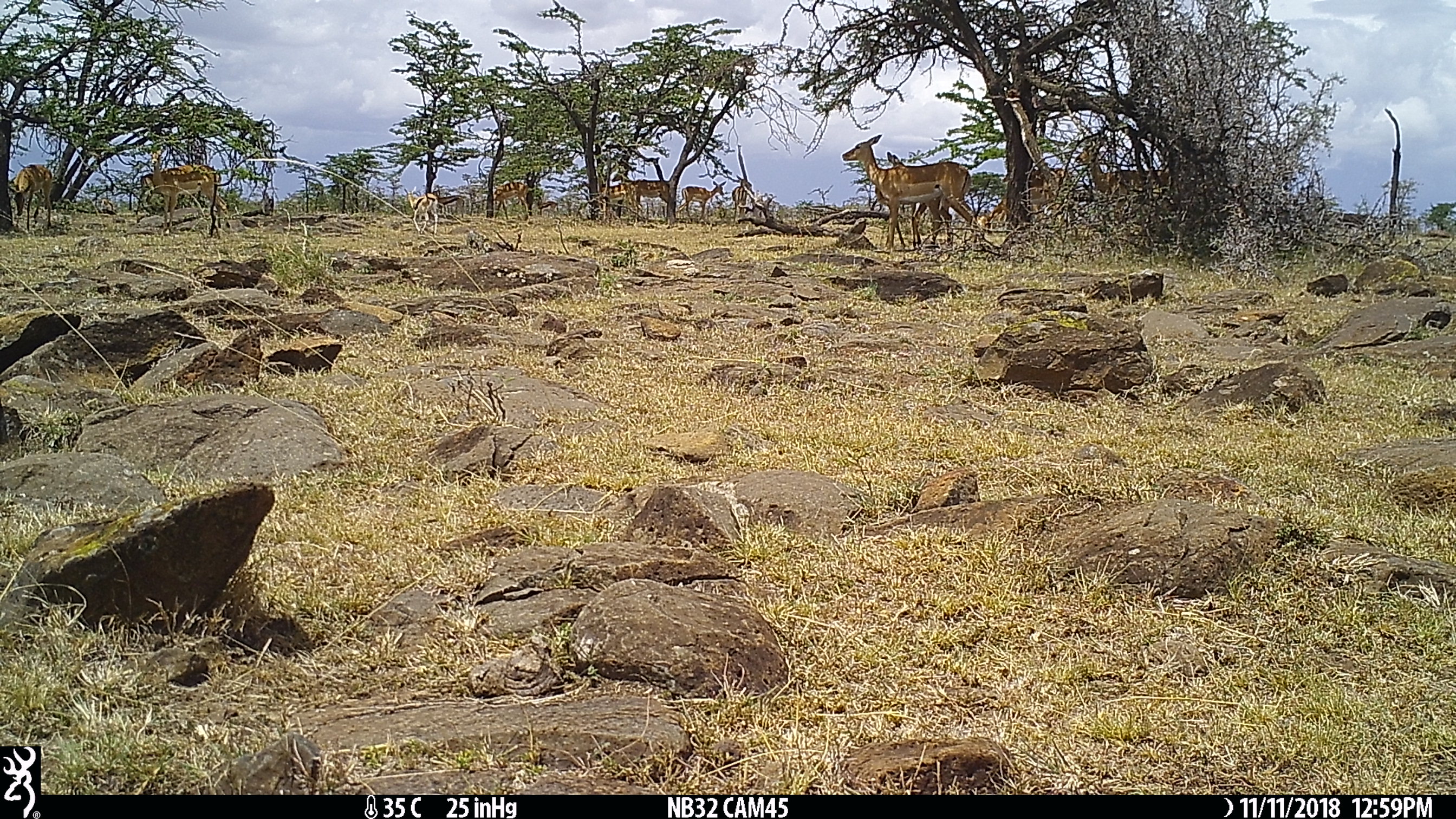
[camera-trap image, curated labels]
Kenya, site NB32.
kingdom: Animalia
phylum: Chordata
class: Mammalia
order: Artiodactyla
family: Bovidae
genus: Eudorcas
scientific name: Eudorcas thomsonii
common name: thomon's gazelle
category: gazelle thomsons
Gazelle thomsons (thomon's gazelle) (Eudorcas thomsonii).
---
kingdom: Animalia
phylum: Chordata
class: Mammalia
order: Artiodactyla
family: Bovidae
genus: Aepyceros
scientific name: Aepyceros melampus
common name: impala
Impala (Aepyceros melampus).